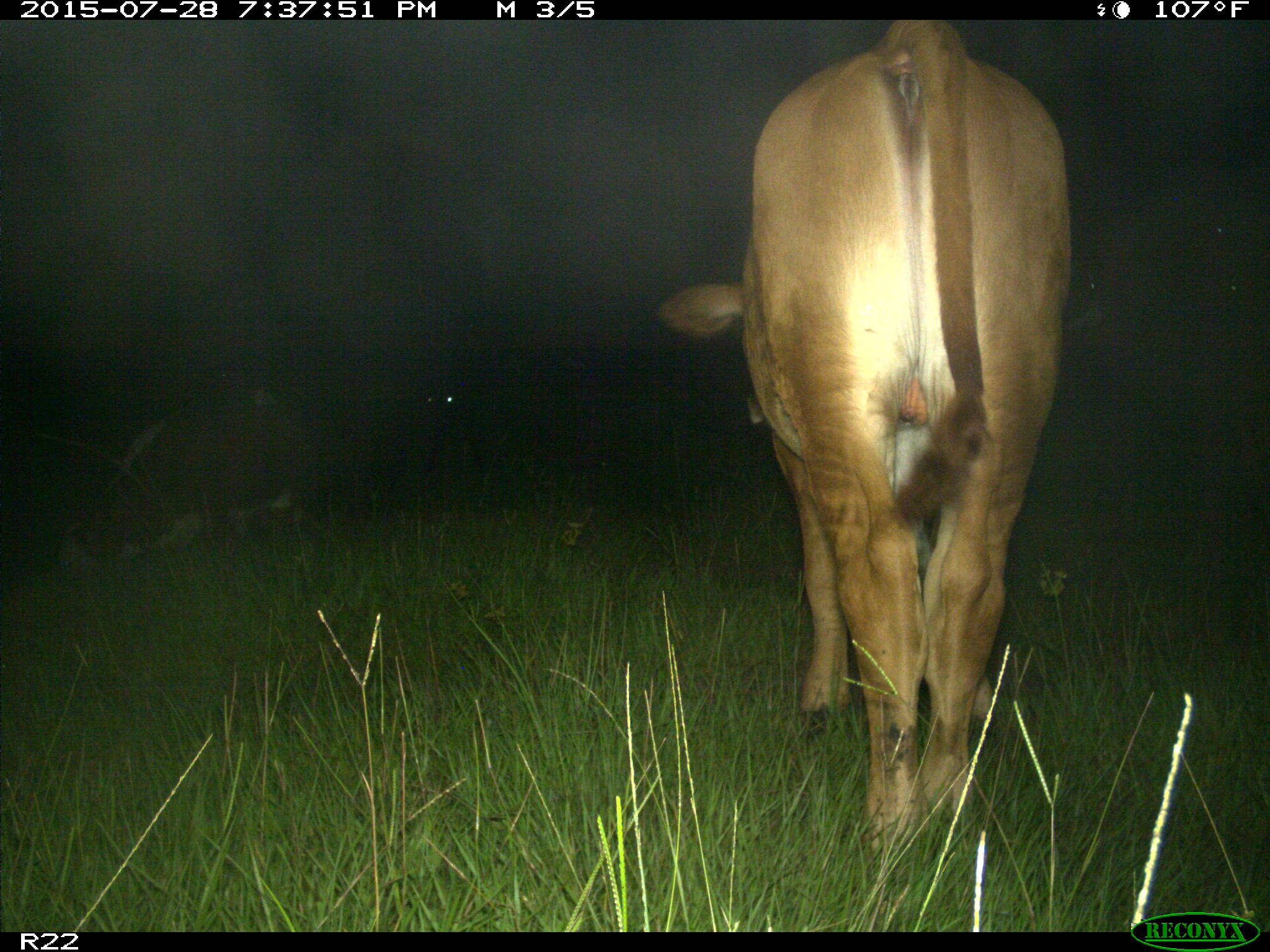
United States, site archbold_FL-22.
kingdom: Animalia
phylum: Chordata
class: Mammalia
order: Artiodactyla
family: Bovidae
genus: Bos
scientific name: Bos taurus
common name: domestic cow